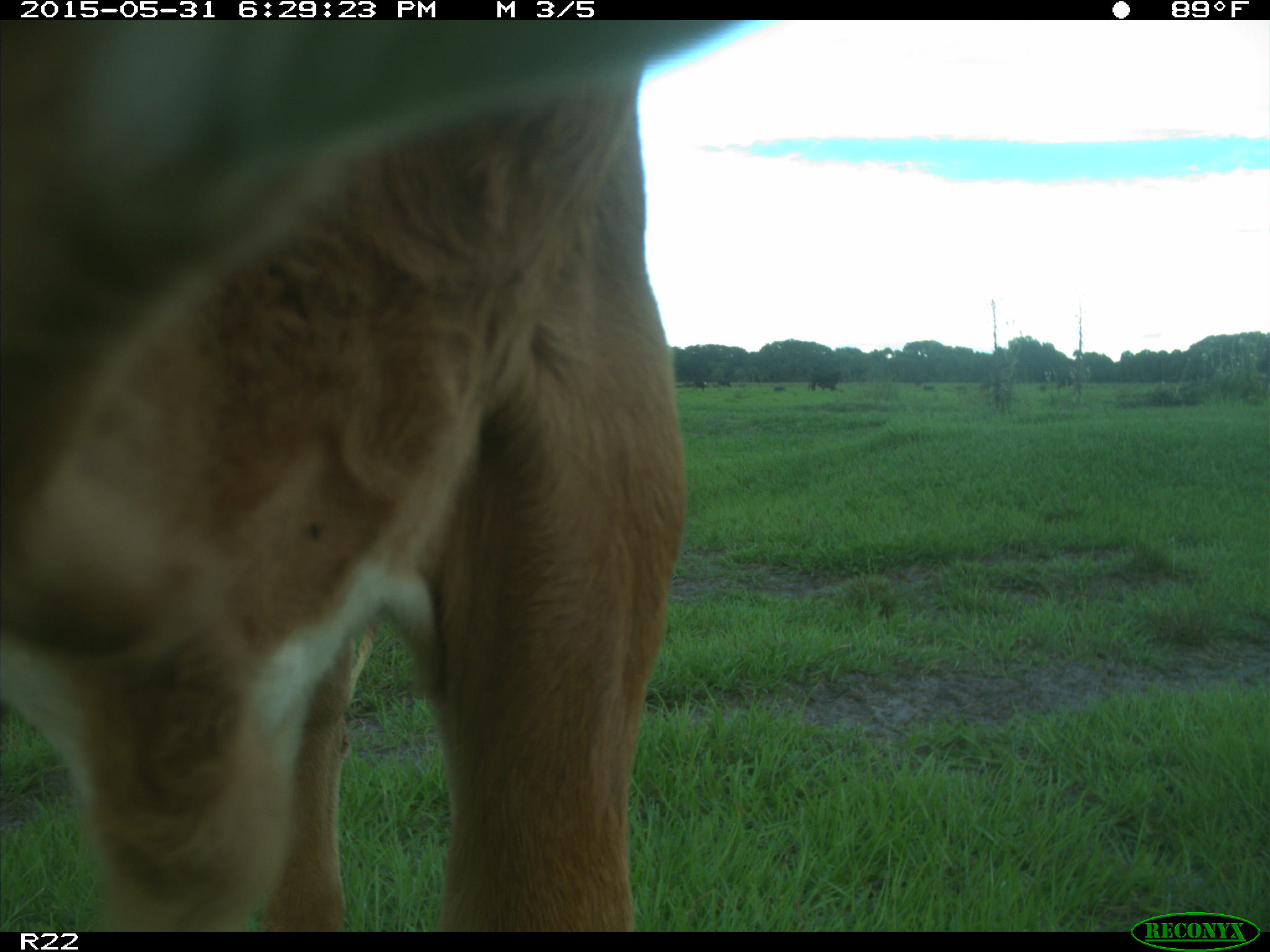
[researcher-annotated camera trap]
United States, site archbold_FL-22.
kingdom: Animalia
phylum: Chordata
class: Mammalia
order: Artiodactyla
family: Bovidae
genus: Bos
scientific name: Bos taurus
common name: domestic cow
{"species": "Bos taurus (domestic cow)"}